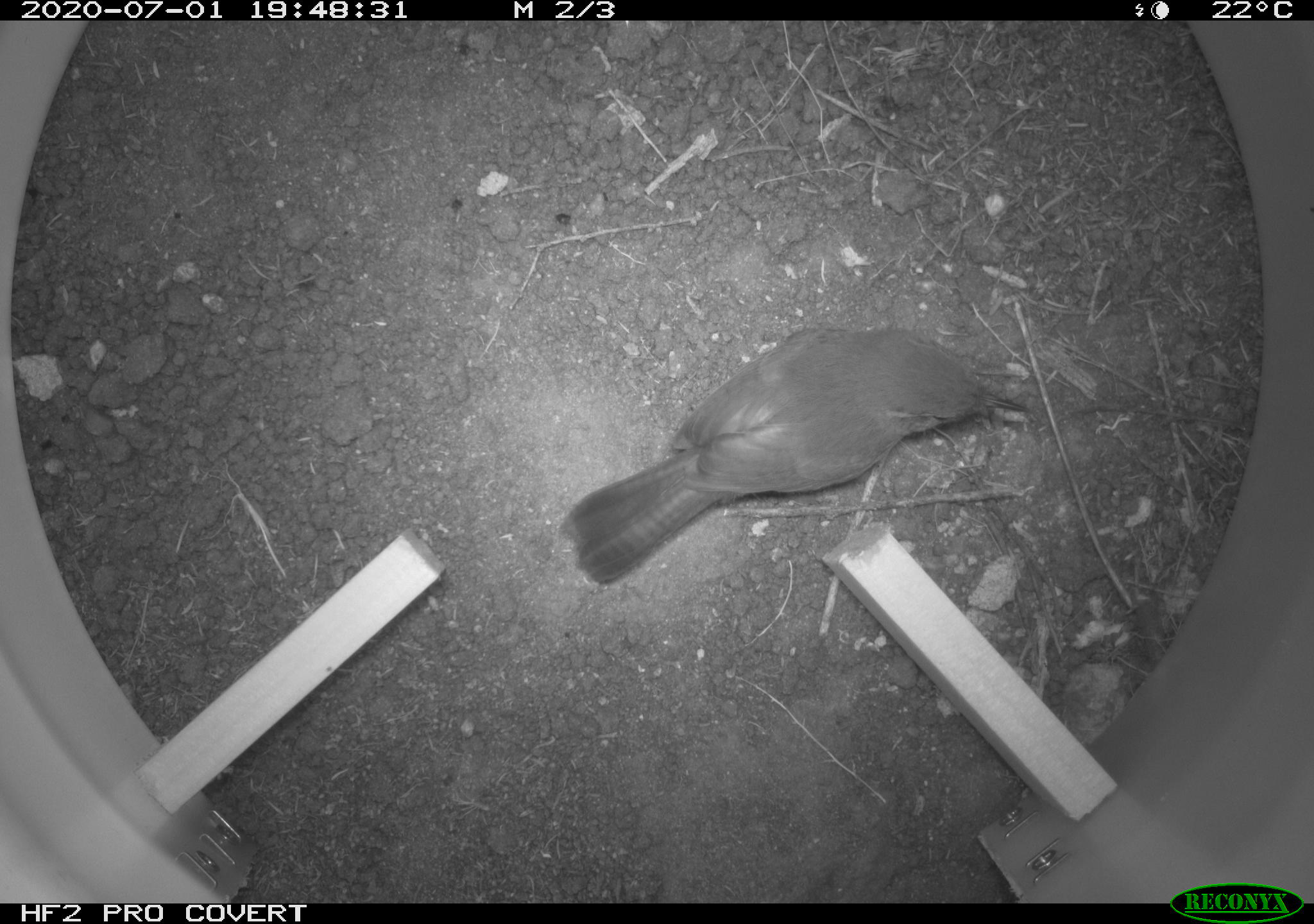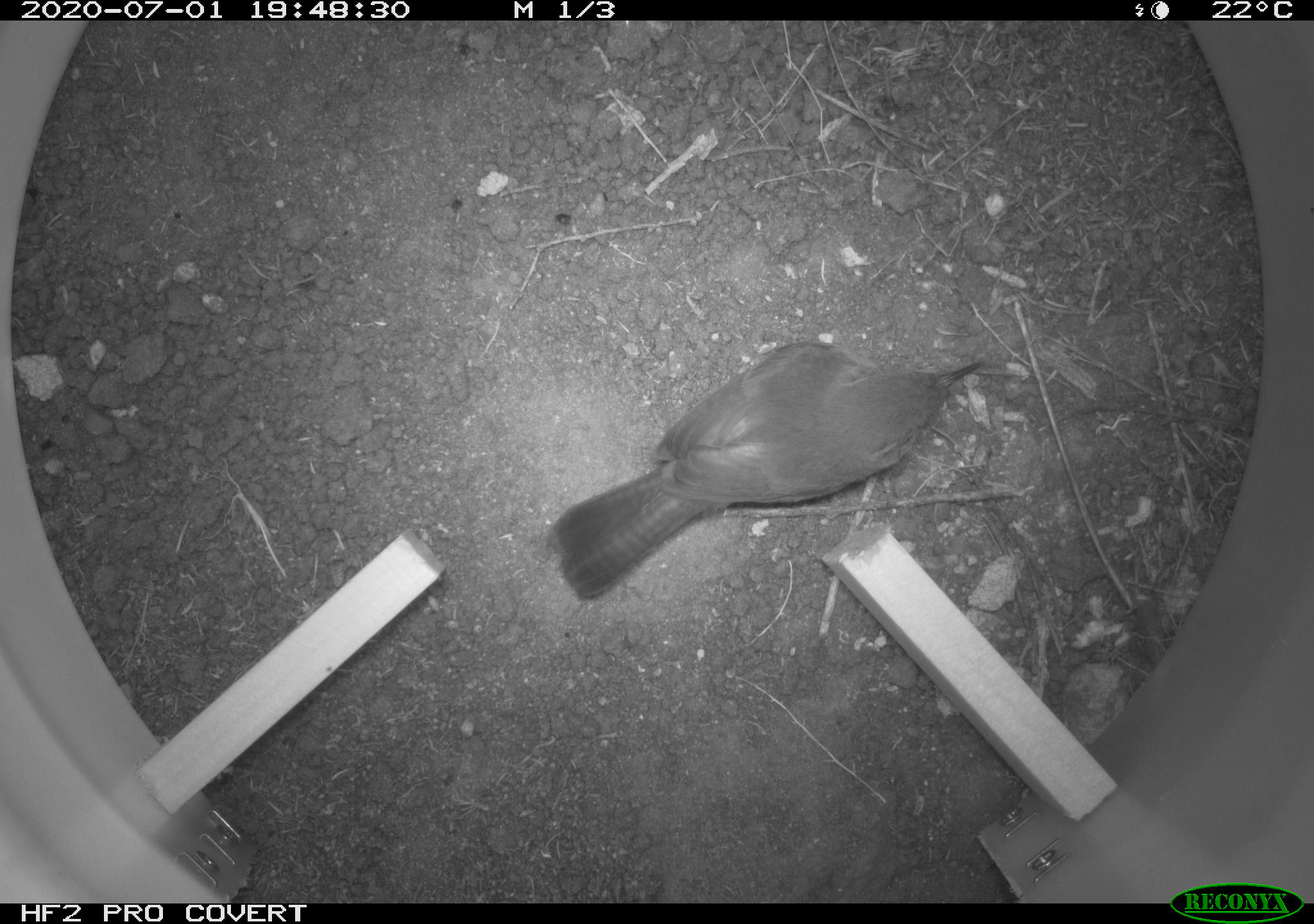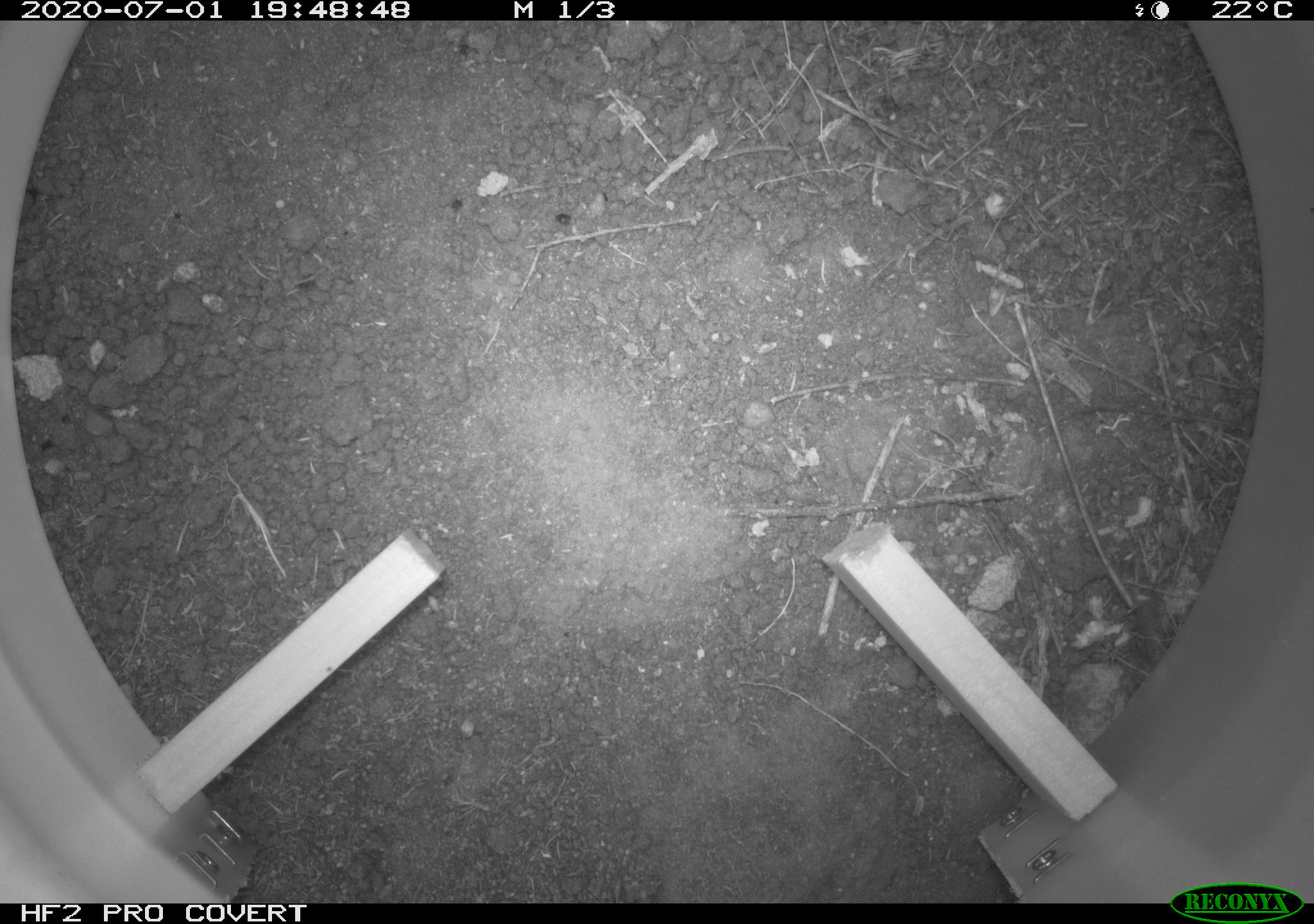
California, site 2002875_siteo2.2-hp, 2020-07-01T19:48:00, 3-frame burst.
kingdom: Animalia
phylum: Chordata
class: Aves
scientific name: Aves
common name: bird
Bird (Aves).